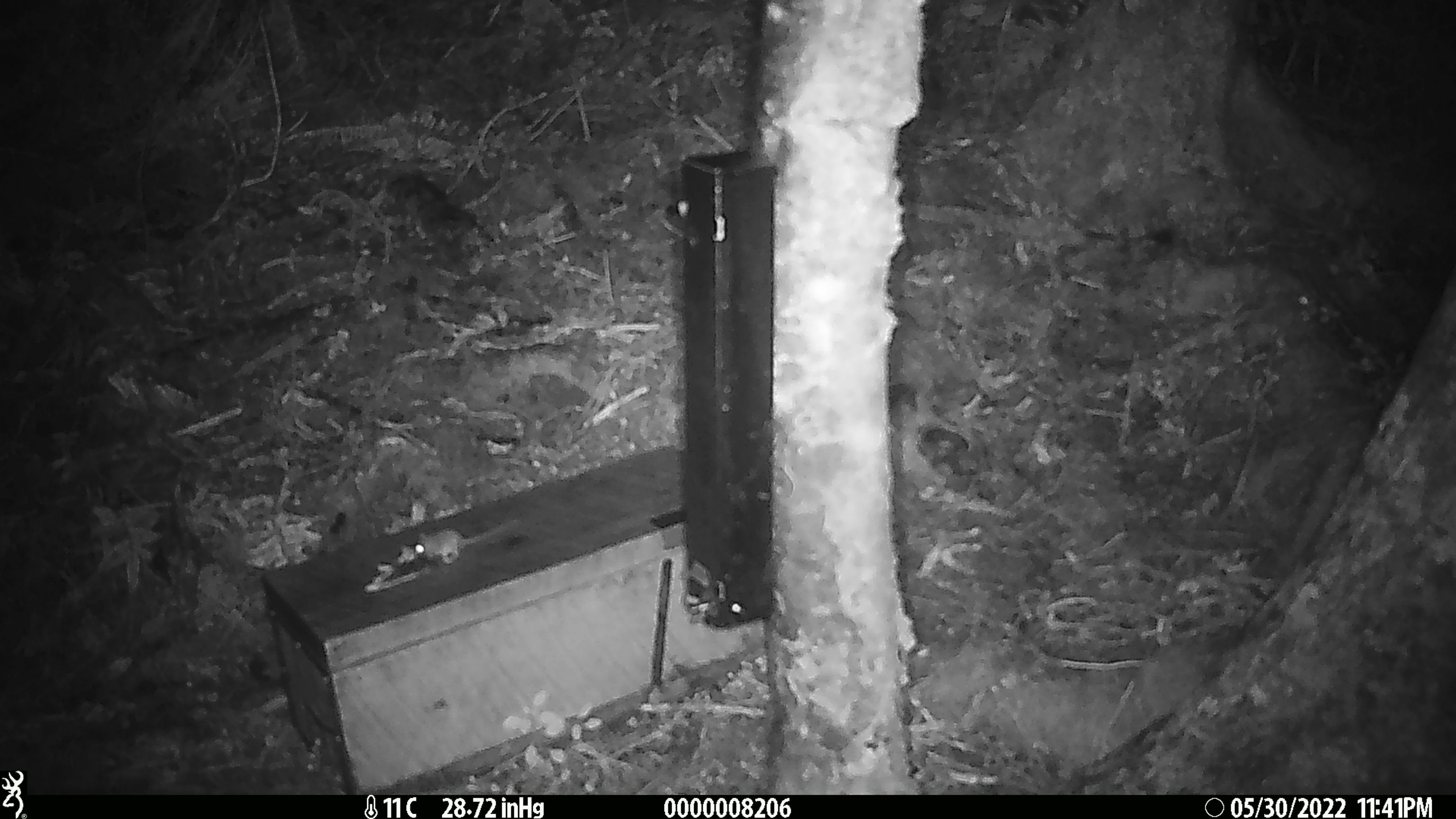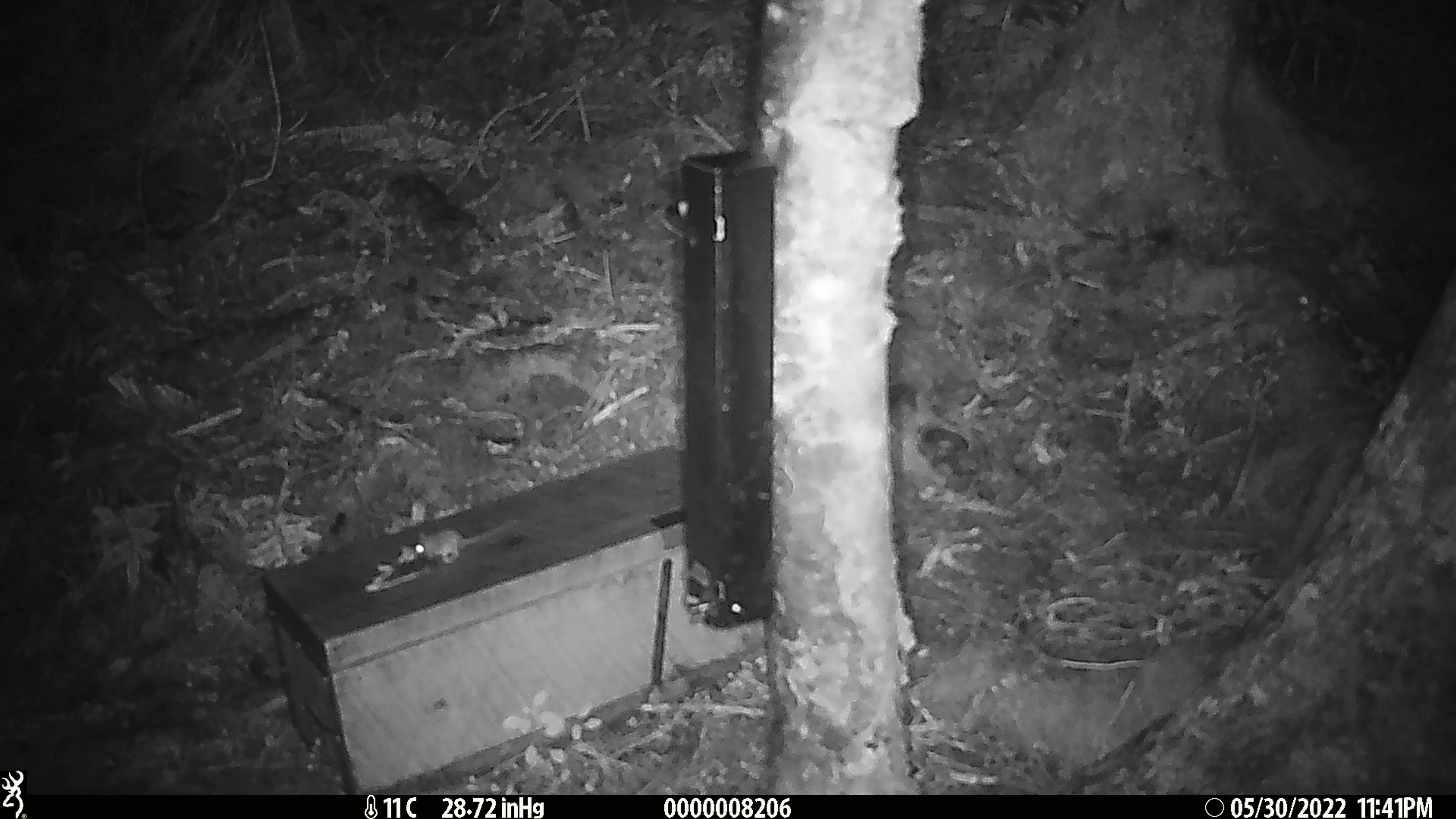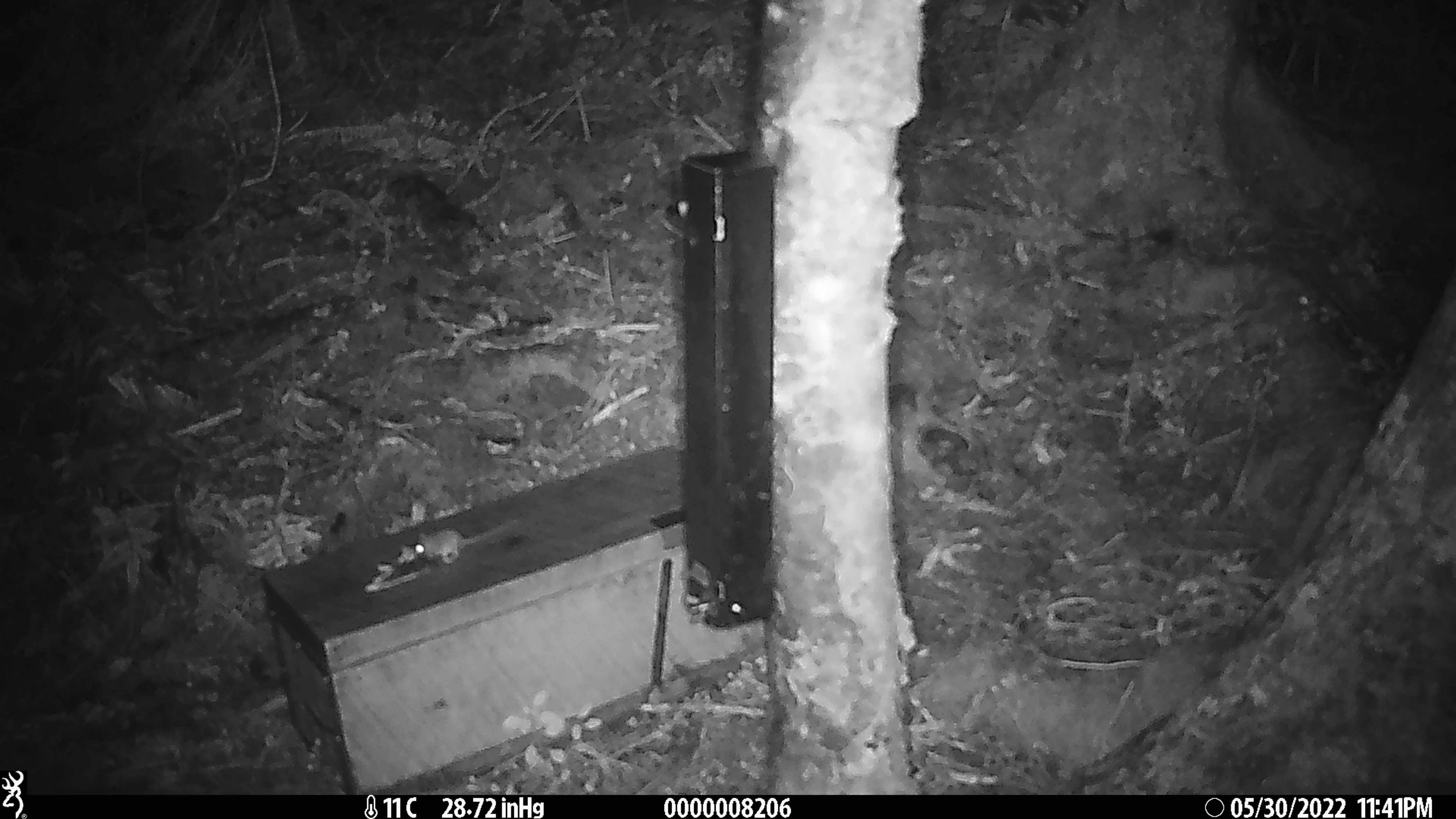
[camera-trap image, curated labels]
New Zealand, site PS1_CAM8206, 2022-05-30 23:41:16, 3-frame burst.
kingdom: Animalia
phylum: Chordata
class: Mammalia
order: Rodentia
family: Muridae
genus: Mus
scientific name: Mus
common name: mouse